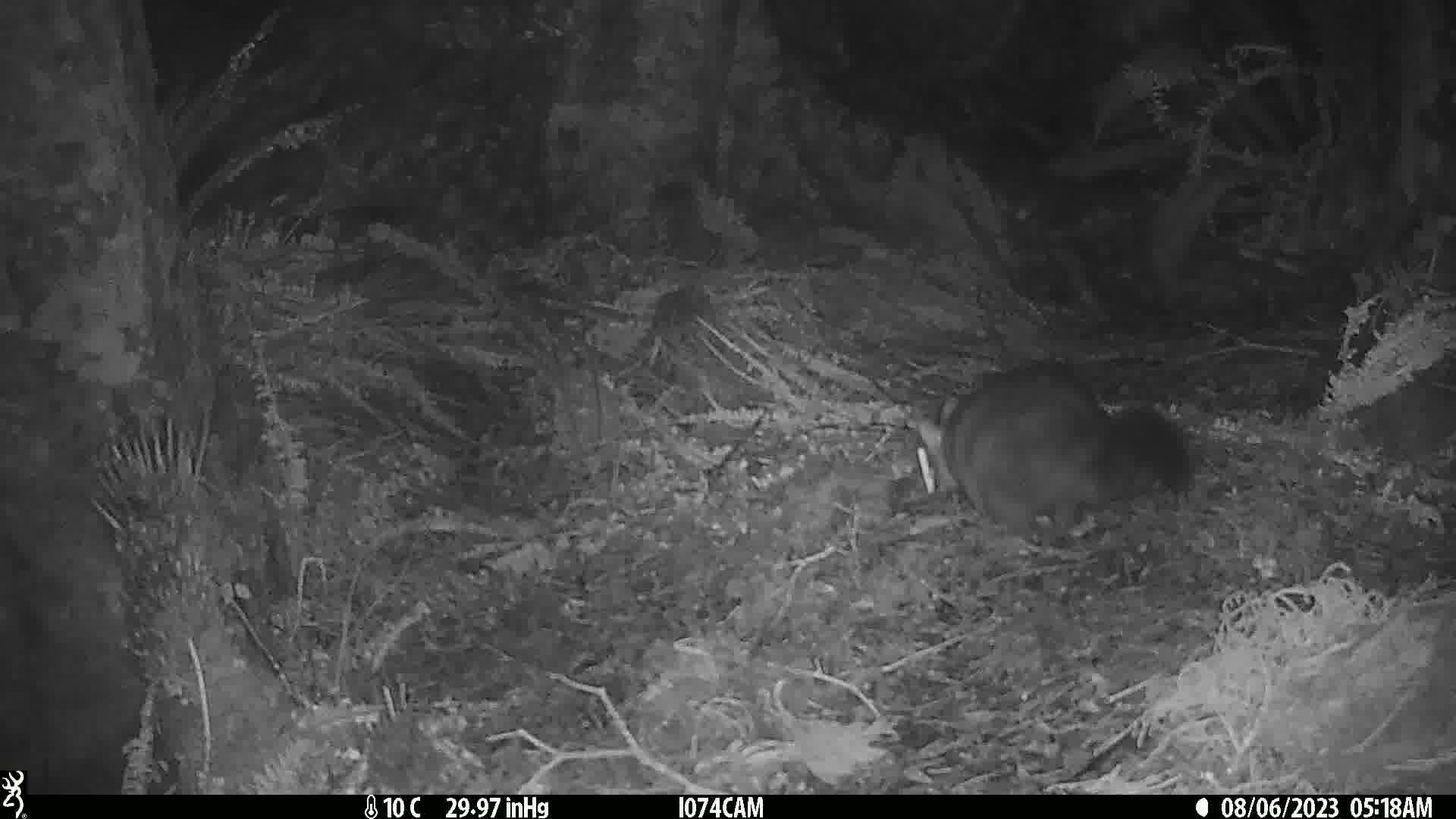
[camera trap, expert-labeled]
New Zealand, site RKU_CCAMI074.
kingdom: Animalia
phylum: Chordata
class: Mammalia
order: Diprotodontia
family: Phalangeridae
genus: Trichosurus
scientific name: Trichosurus vulpecula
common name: common brushtail possum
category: possum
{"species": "possum (common brushtail possum) (Trichosurus vulpecula)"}